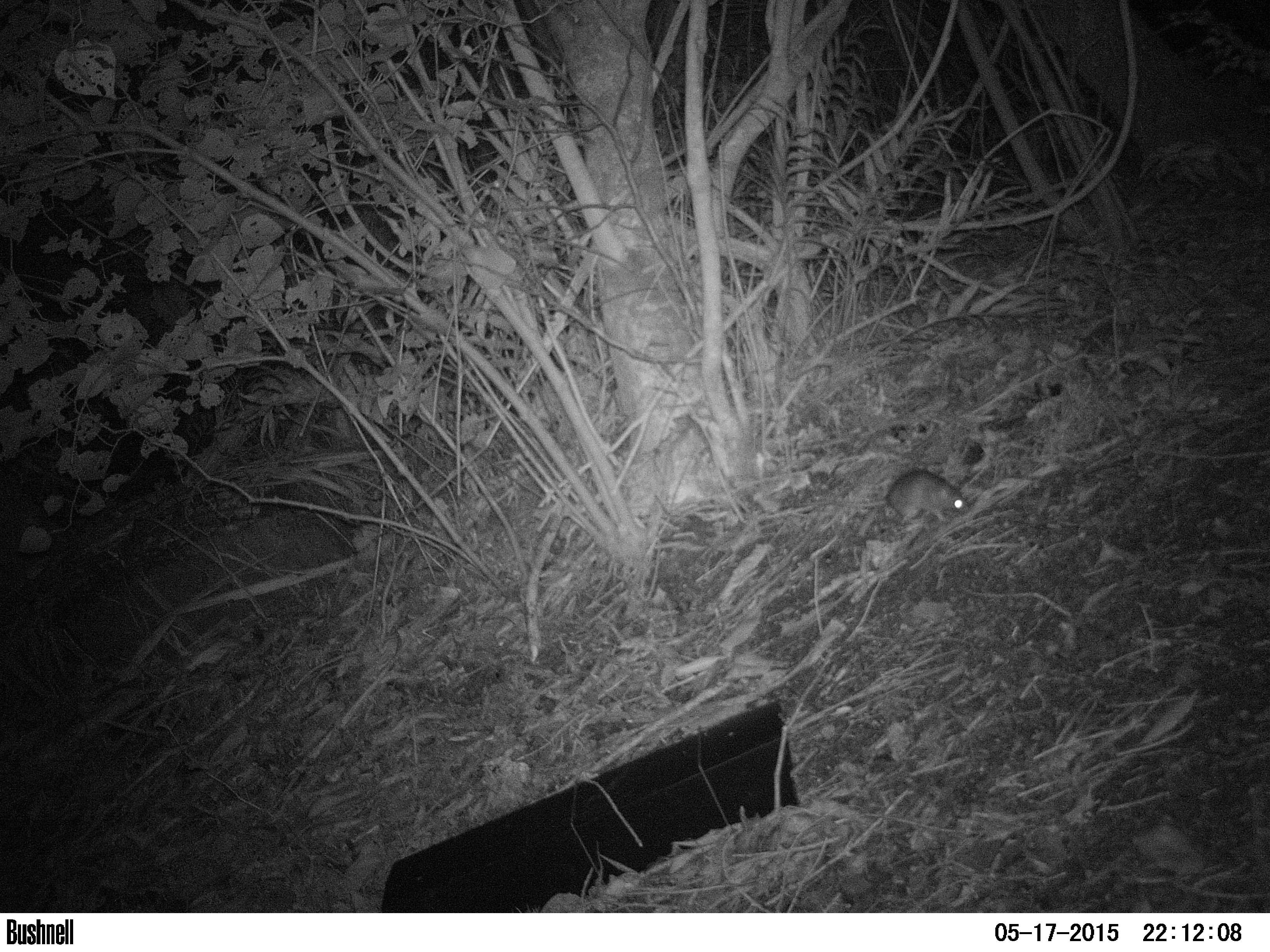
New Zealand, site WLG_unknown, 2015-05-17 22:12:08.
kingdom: Animalia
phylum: Chordata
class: Mammalia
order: Rodentia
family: Muridae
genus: Rattus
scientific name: Rattus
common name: rat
Rat (Rattus).